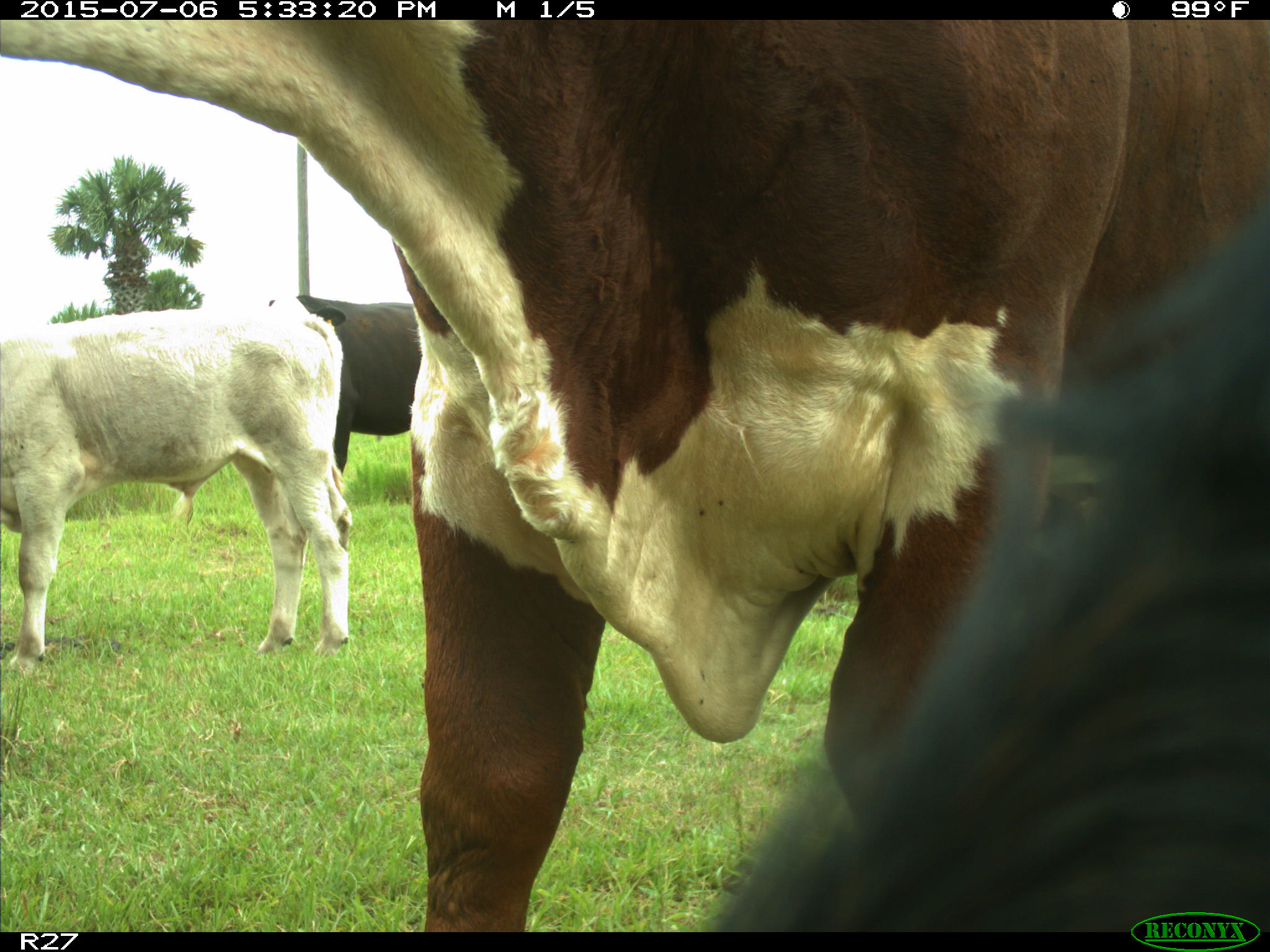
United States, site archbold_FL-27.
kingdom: Animalia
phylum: Chordata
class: Mammalia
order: Artiodactyla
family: Bovidae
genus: Bos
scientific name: Bos taurus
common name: domestic cow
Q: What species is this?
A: Bos taurus (domestic cow).